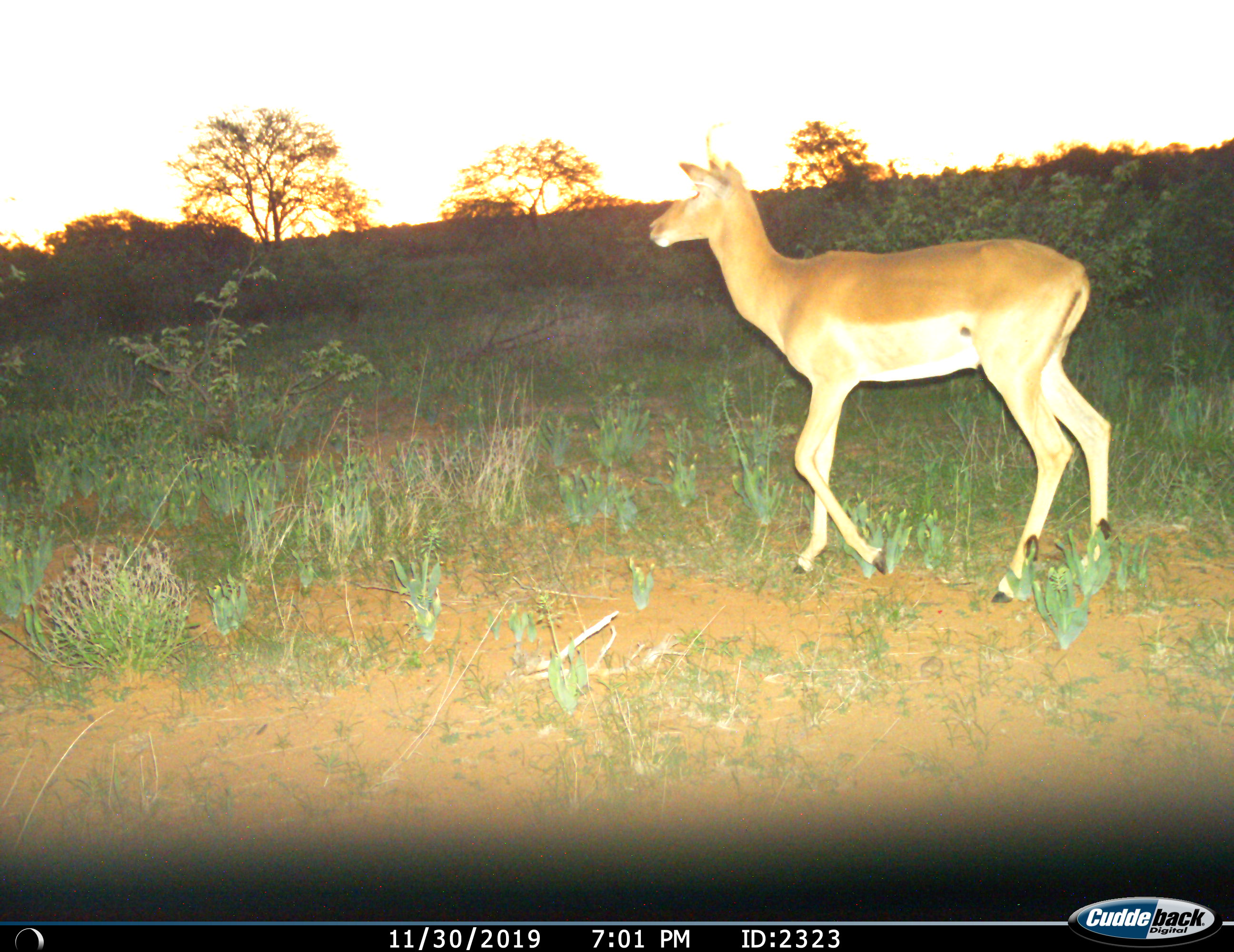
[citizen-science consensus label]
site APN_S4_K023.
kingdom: Animalia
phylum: Chordata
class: Mammalia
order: Artiodactyla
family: Bovidae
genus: Aepyceros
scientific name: Aepyceros melampus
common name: impala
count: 1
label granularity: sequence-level